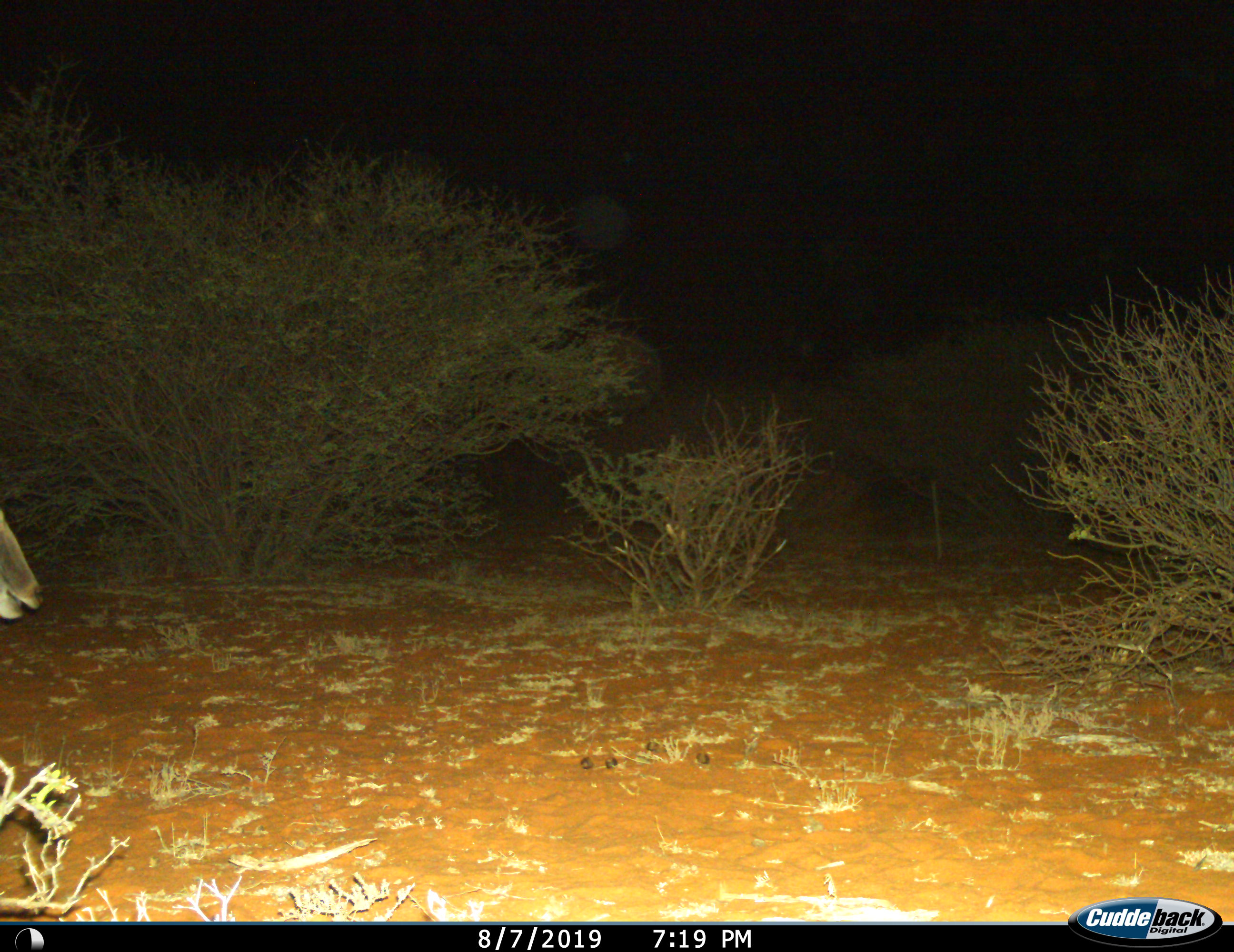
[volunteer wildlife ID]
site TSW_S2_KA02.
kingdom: Animalia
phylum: Chordata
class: Mammalia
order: Artiodactyla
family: Bovidae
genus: Tragelaphus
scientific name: Tragelaphus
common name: kudu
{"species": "kudu (Tragelaphus)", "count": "1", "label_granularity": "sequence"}